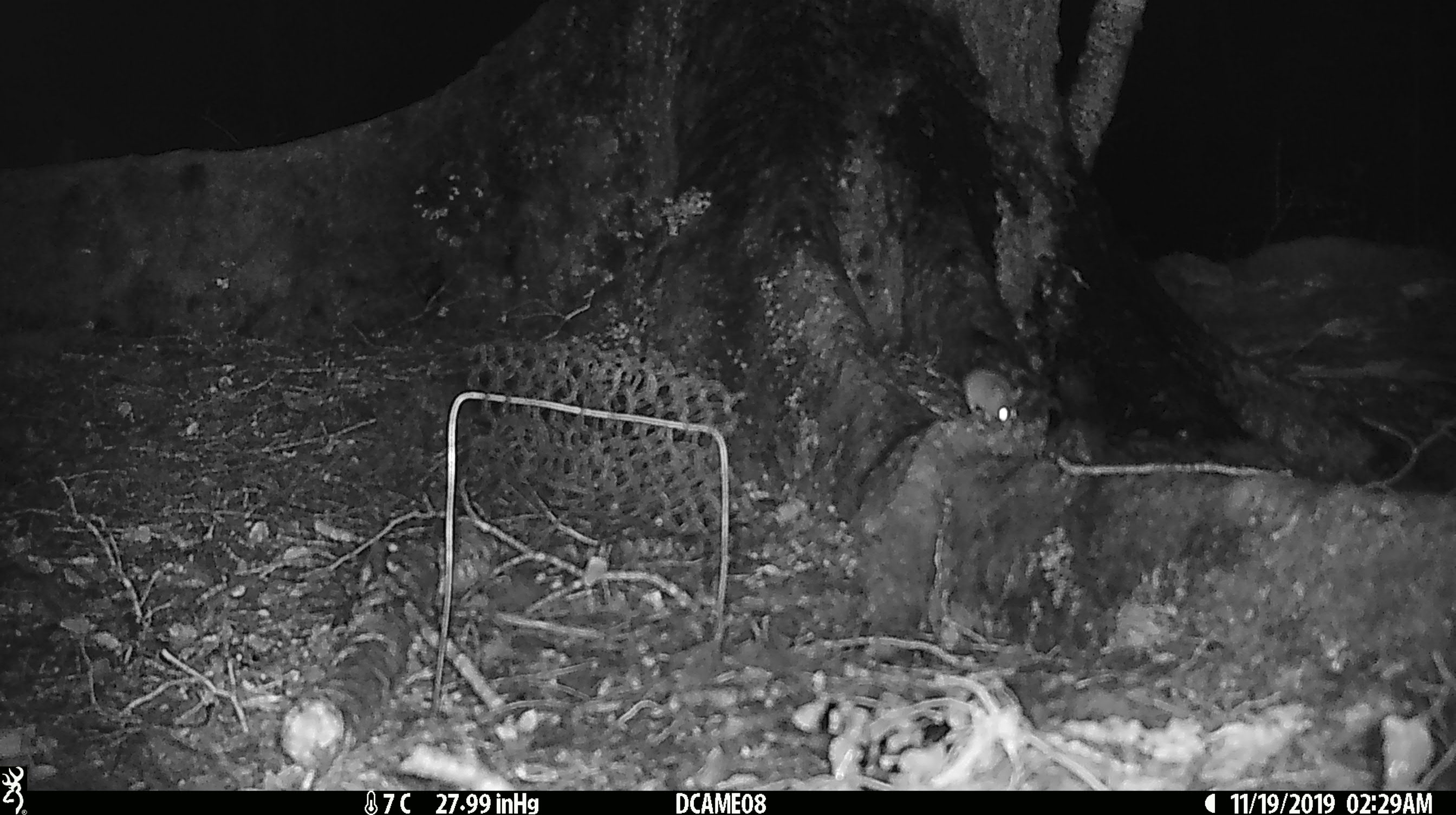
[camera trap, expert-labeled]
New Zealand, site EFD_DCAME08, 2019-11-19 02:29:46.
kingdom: Animalia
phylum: Chordata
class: Mammalia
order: Rodentia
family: Muridae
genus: Mus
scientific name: Mus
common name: mouse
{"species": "mouse (Mus)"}